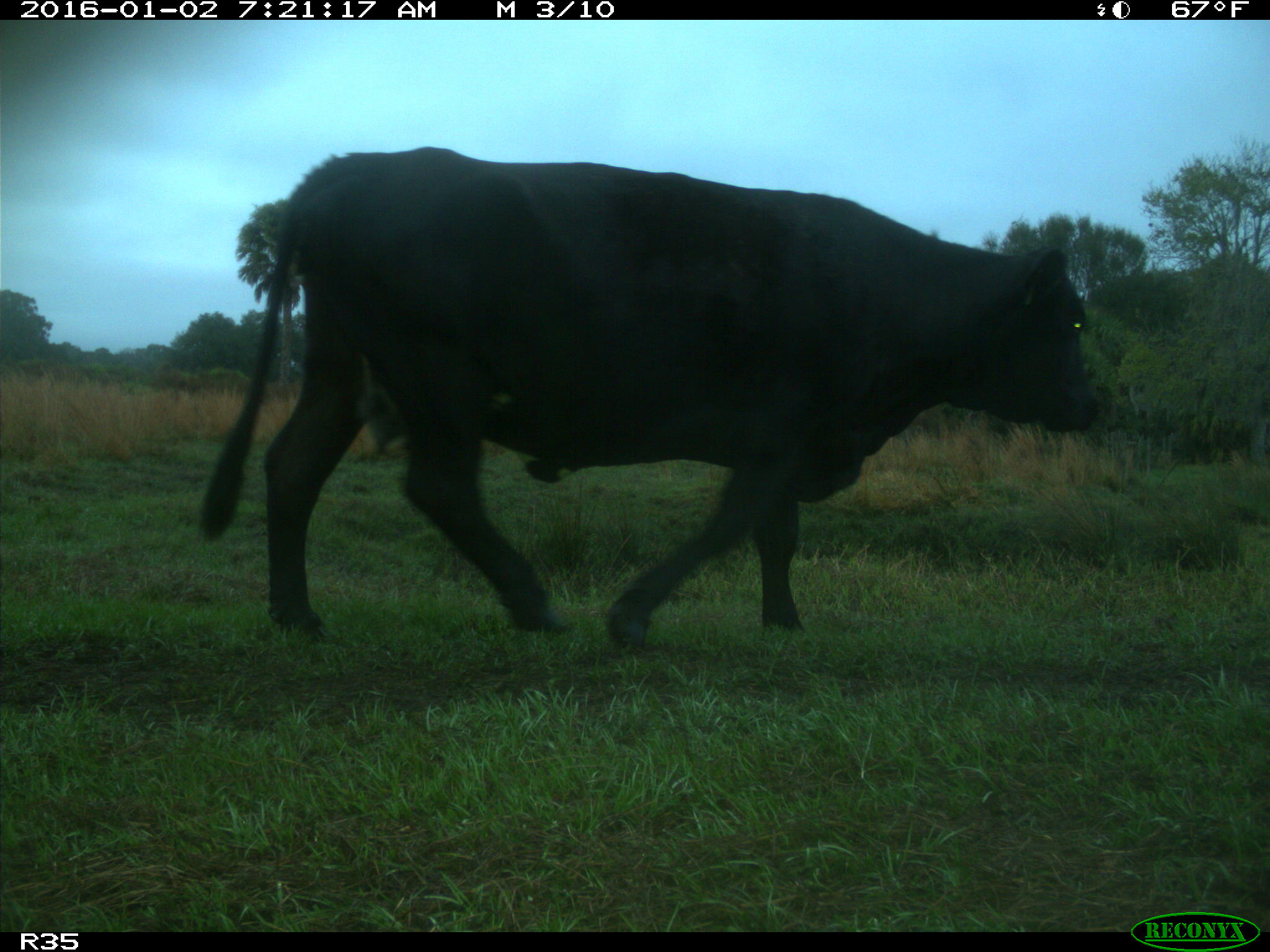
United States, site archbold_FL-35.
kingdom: Animalia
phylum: Chordata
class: Mammalia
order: Artiodactyla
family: Bovidae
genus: Bos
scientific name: Bos taurus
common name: domestic cow